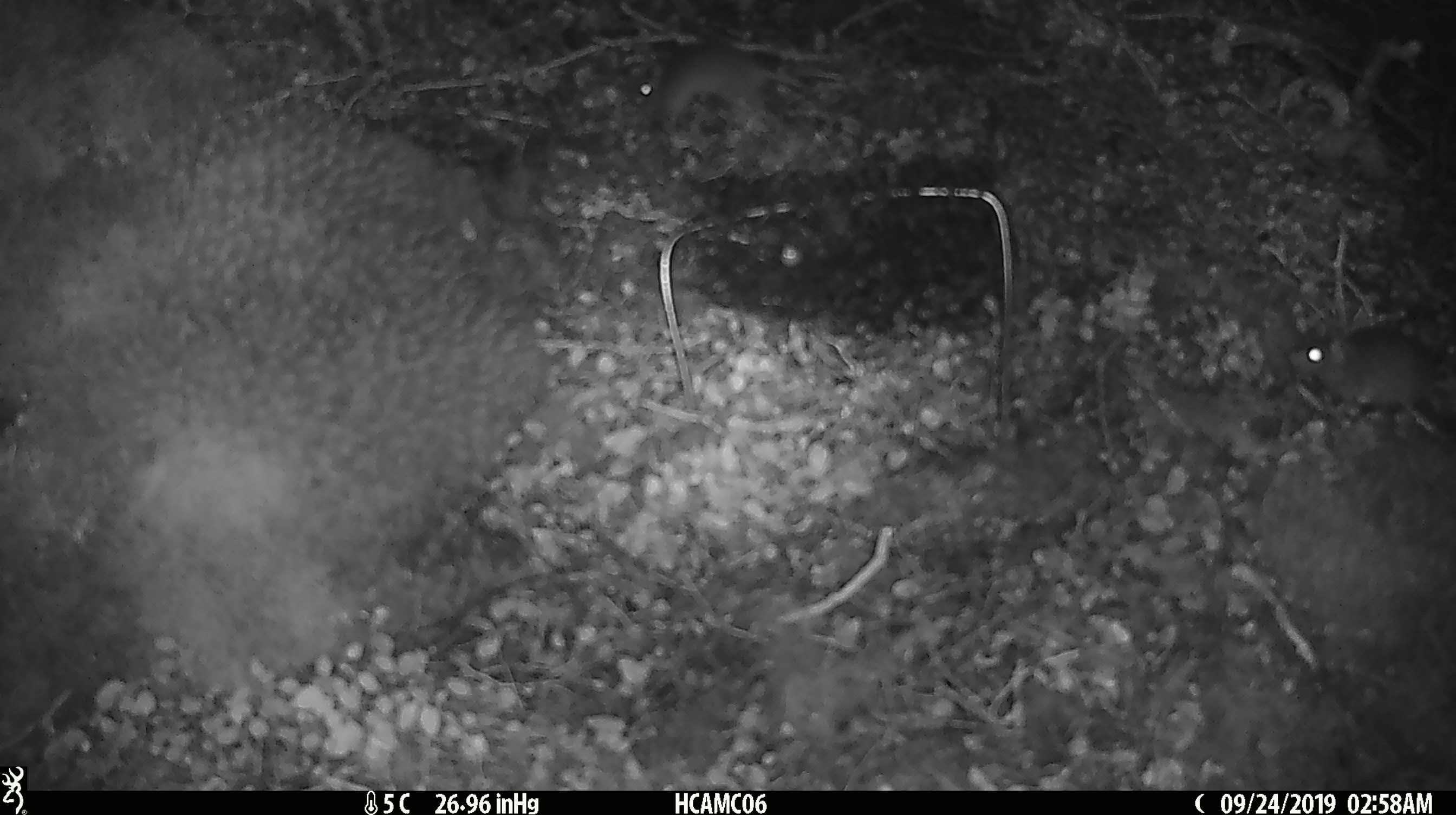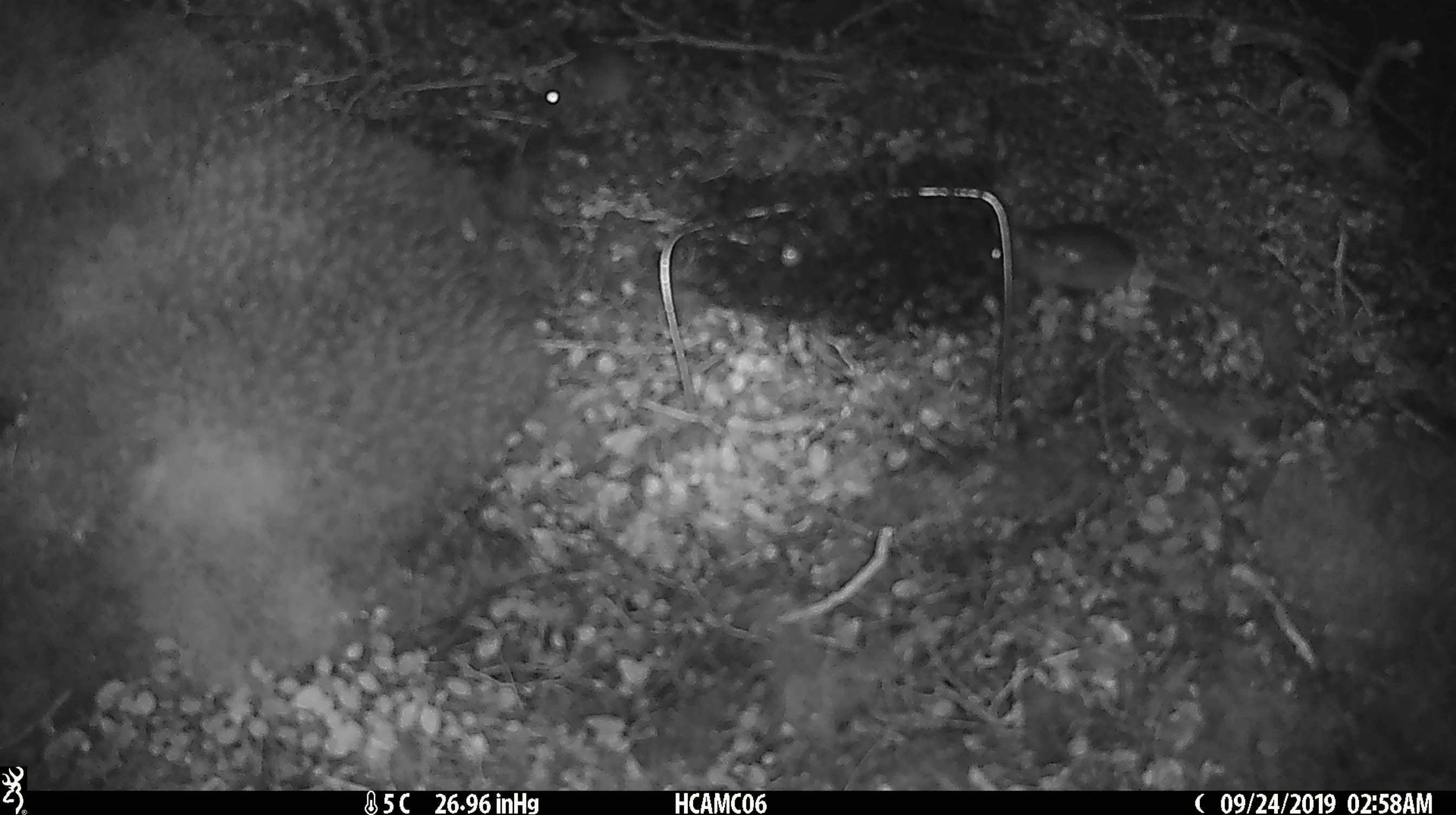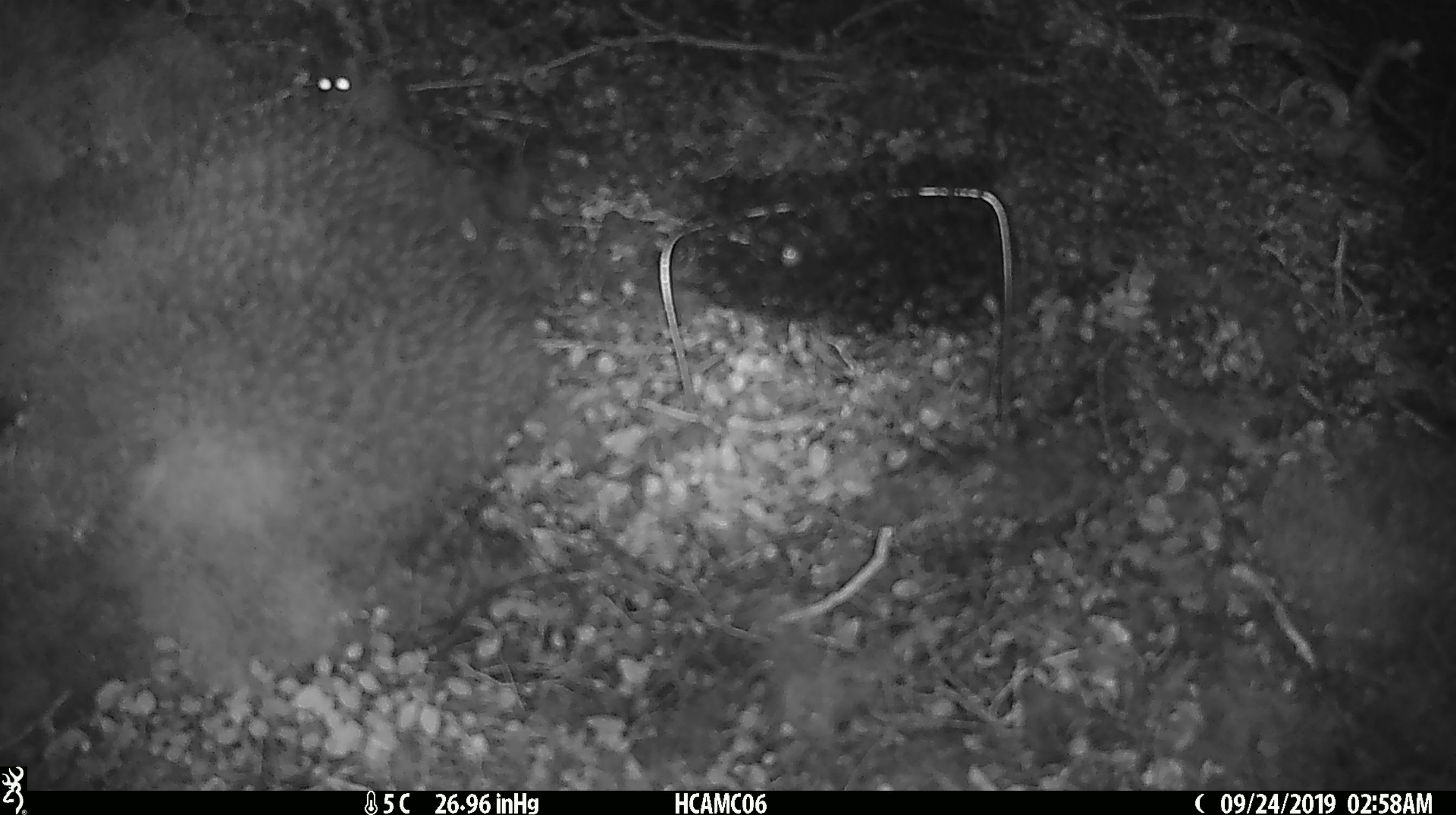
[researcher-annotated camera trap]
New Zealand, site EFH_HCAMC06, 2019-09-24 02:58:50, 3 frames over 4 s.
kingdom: Animalia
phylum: Chordata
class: Mammalia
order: Rodentia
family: Muridae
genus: Mus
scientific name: Mus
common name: mouse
Mouse (Mus).